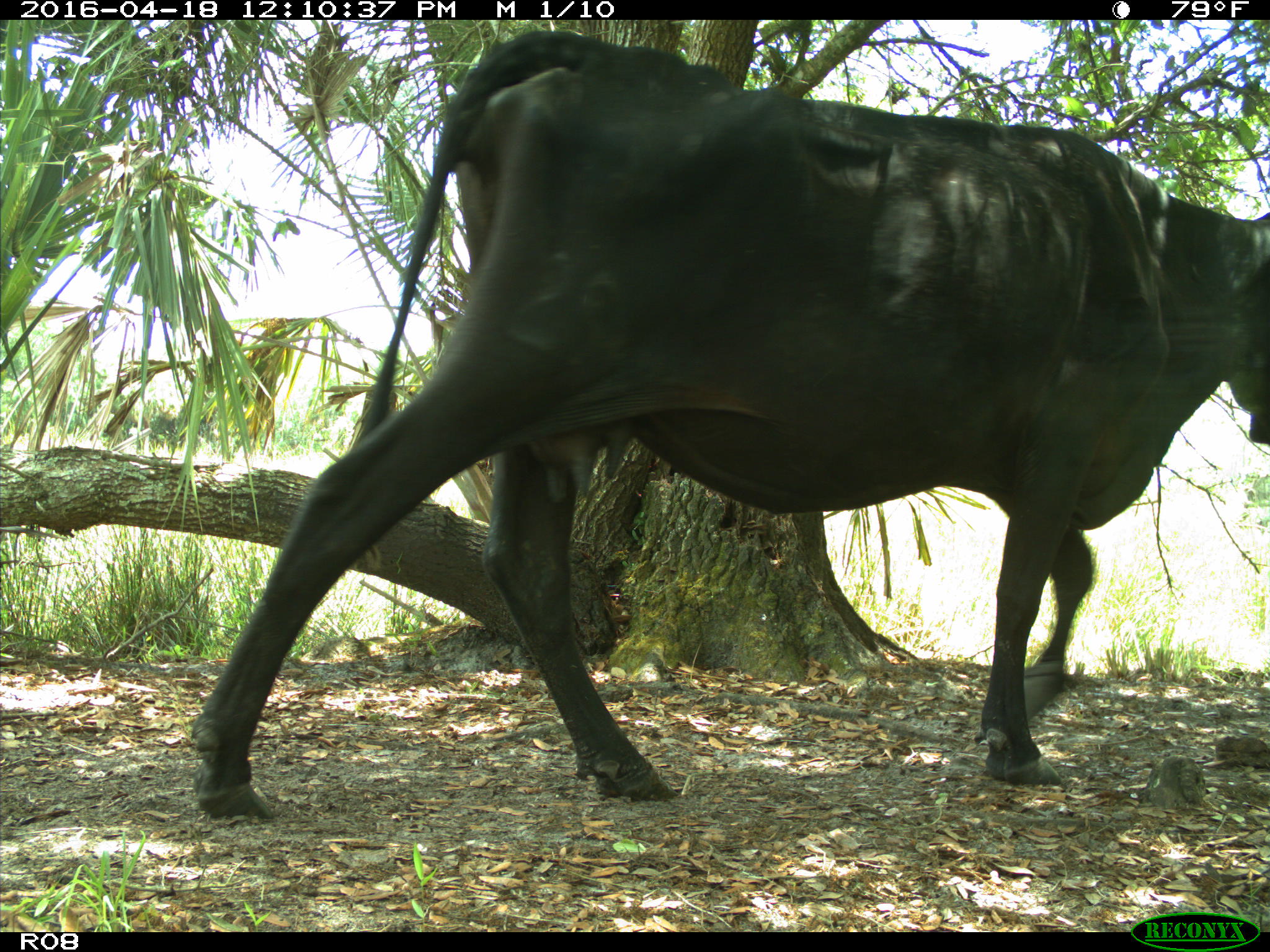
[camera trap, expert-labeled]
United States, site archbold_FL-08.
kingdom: Animalia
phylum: Chordata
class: Mammalia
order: Artiodactyla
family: Bovidae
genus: Bos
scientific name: Bos taurus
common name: domestic cow